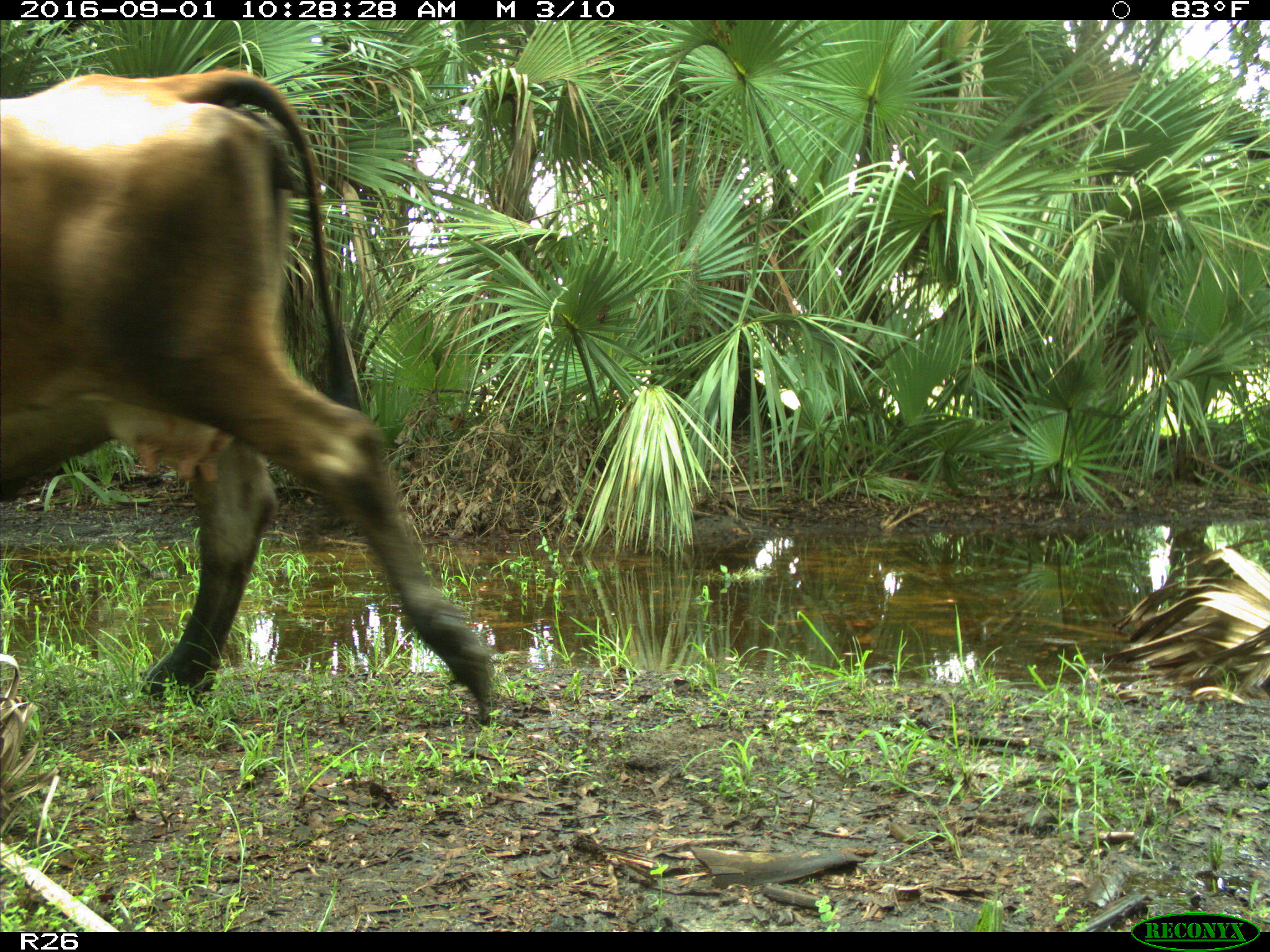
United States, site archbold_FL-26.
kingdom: Animalia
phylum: Chordata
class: Mammalia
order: Artiodactyla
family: Bovidae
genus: Bos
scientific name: Bos taurus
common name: domestic cow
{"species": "Bos taurus (domestic cow)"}